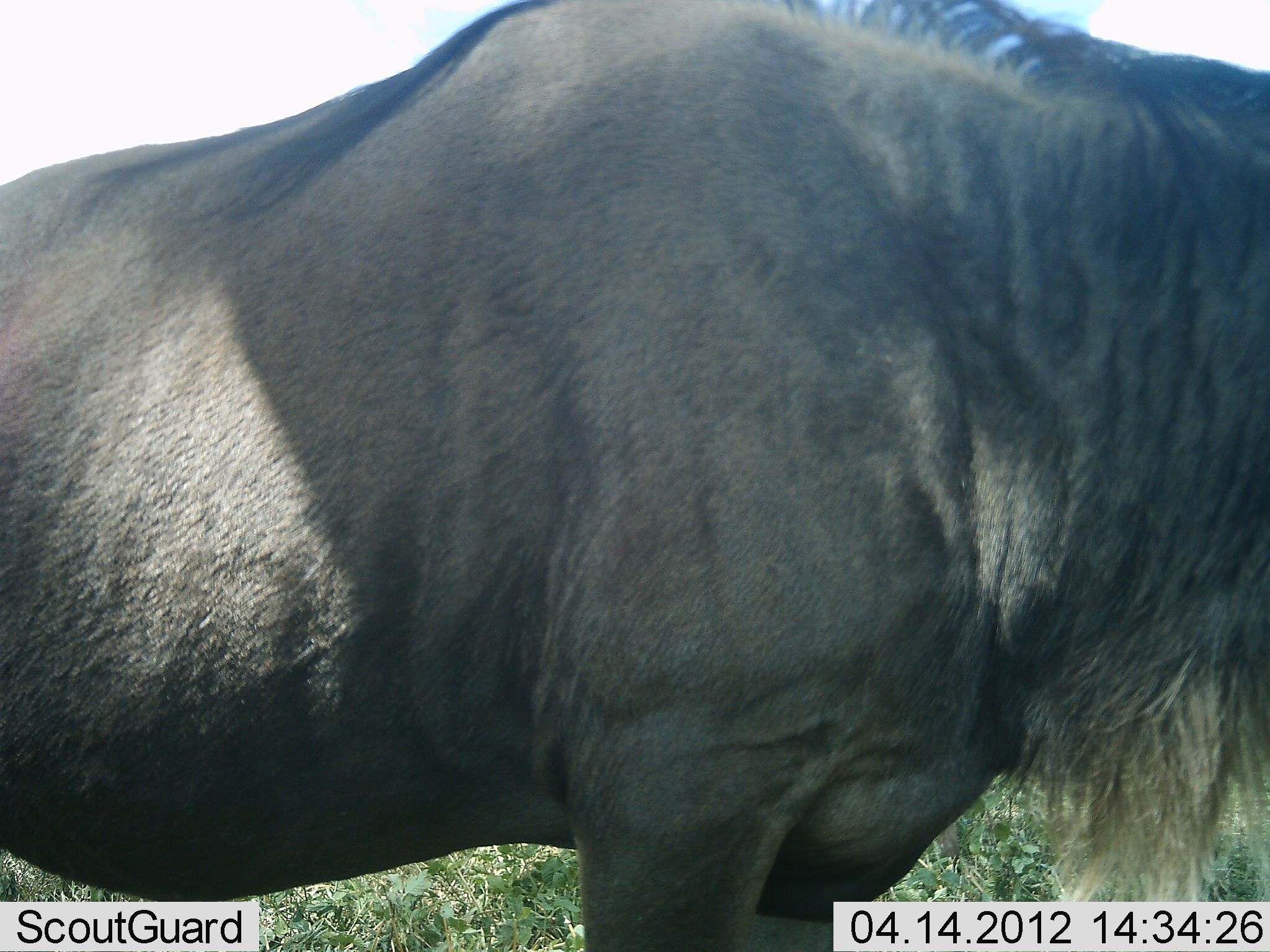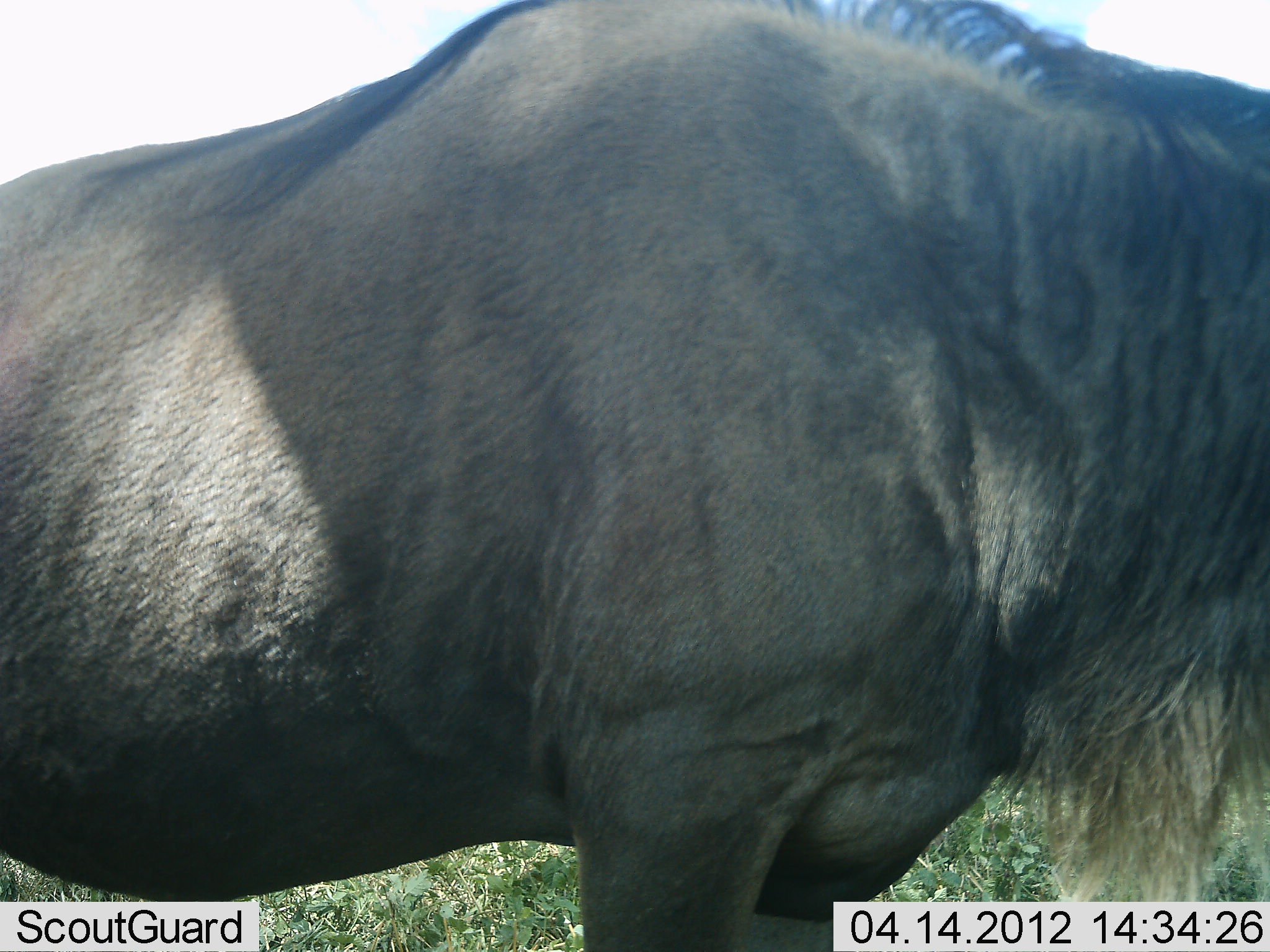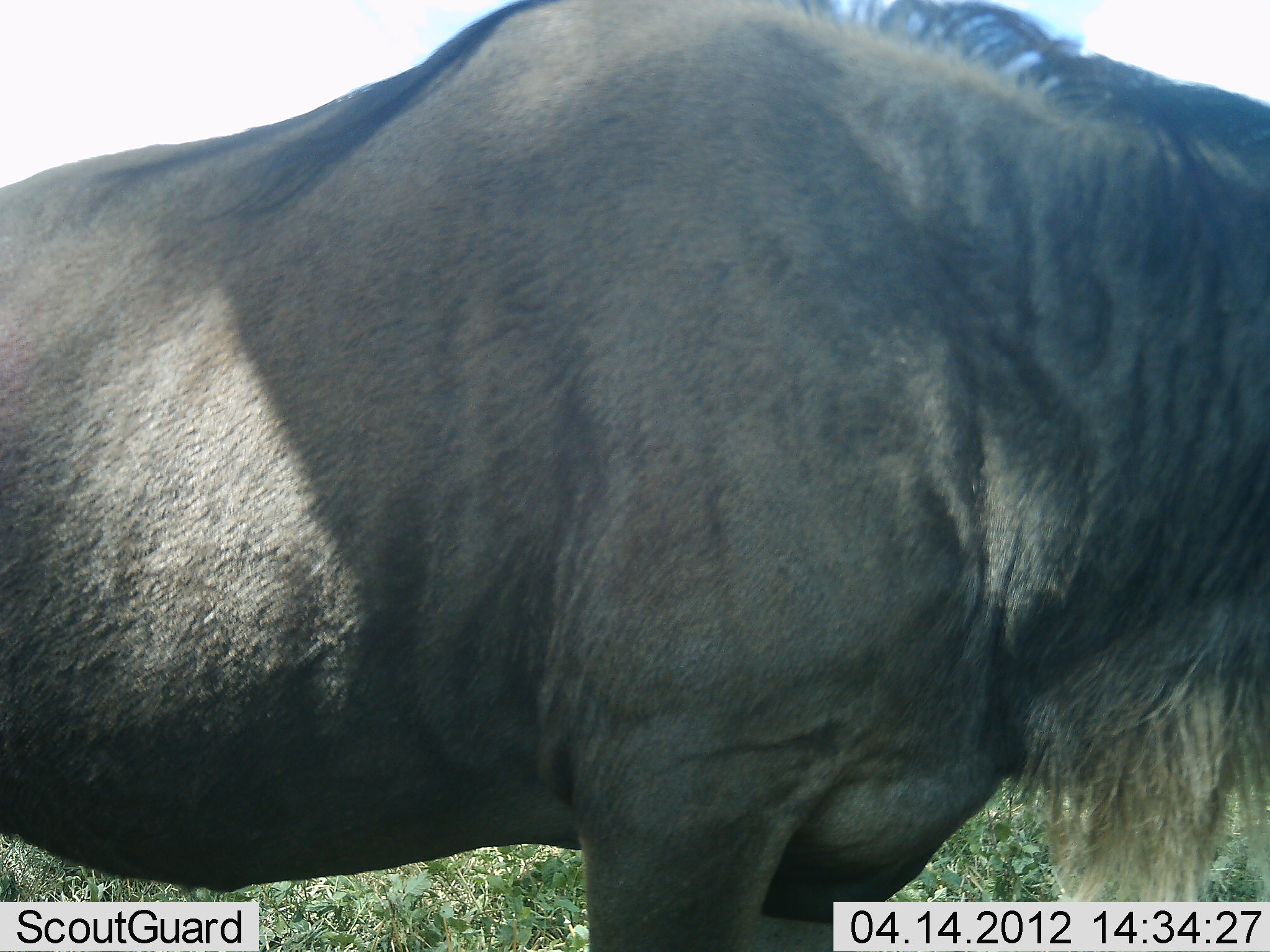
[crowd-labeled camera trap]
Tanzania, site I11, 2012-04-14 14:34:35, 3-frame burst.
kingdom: Animalia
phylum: Chordata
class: Mammalia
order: Artiodactyla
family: Bovidae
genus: Connochaetes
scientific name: Connochaetes taurinus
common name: blue wildebeest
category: wildebeest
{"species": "wildebeest (blue wildebeest) (Connochaetes taurinus)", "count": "1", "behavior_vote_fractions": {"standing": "100%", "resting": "6%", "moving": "0%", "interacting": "0%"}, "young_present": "0%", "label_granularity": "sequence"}